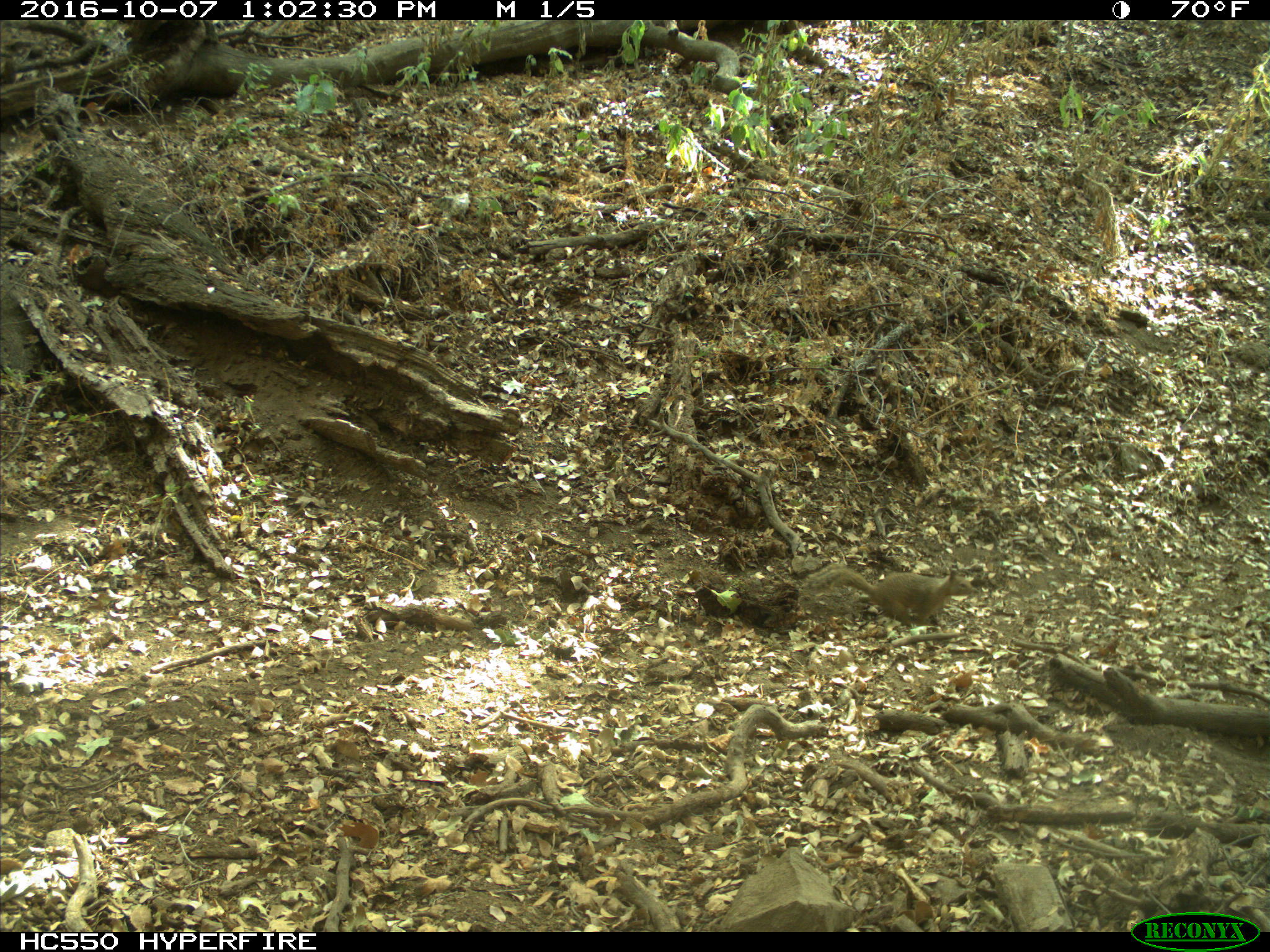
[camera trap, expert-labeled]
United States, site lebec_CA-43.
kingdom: Animalia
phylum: Chordata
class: Mammalia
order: Rodentia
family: Sciuridae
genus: Otospermophilus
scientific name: Otospermophilus beecheyi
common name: california ground squirrel